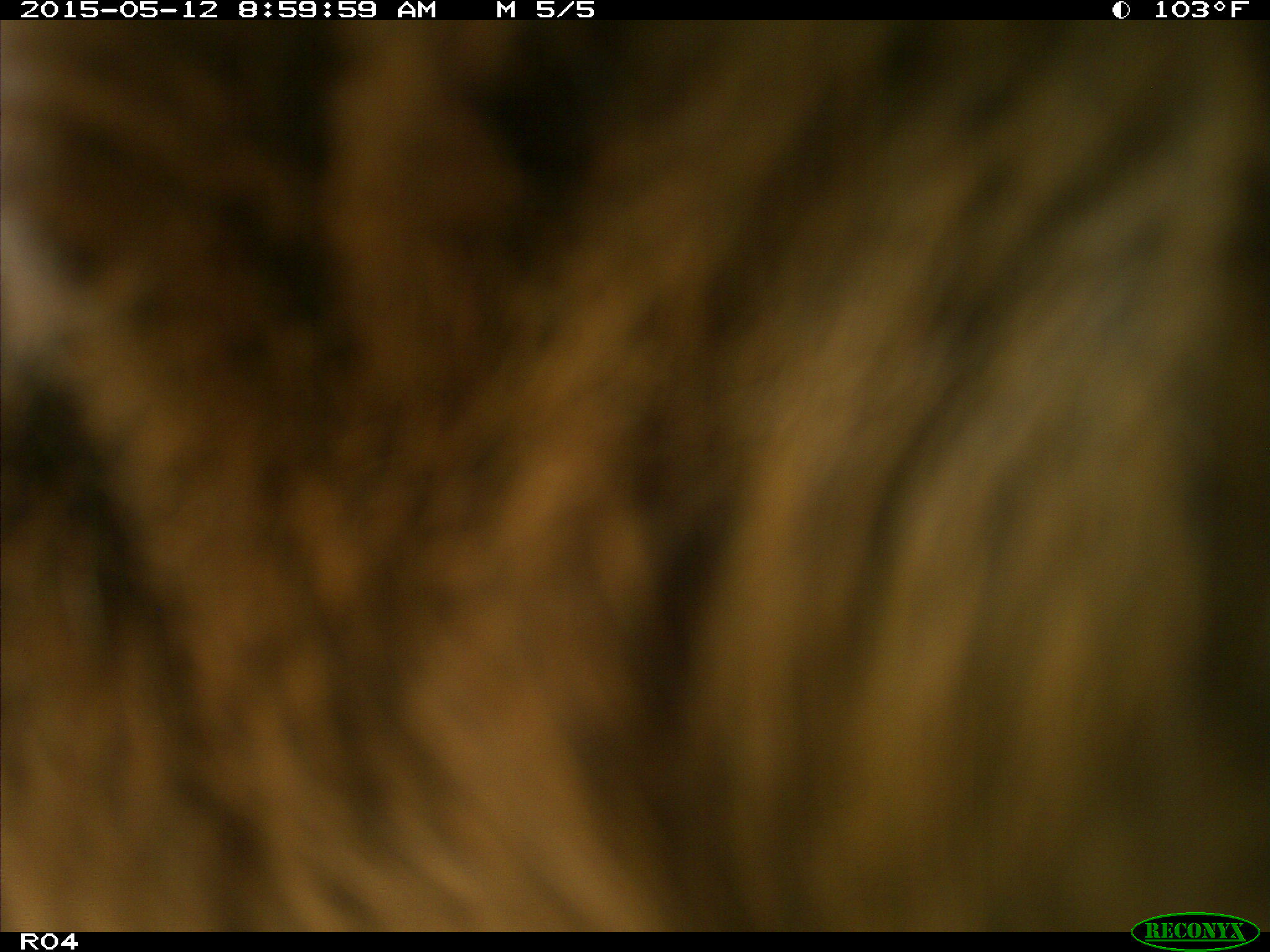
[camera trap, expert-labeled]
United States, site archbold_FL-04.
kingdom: Animalia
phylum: Chordata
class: Mammalia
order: Artiodactyla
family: Bovidae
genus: Bos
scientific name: Bos taurus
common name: domestic cow